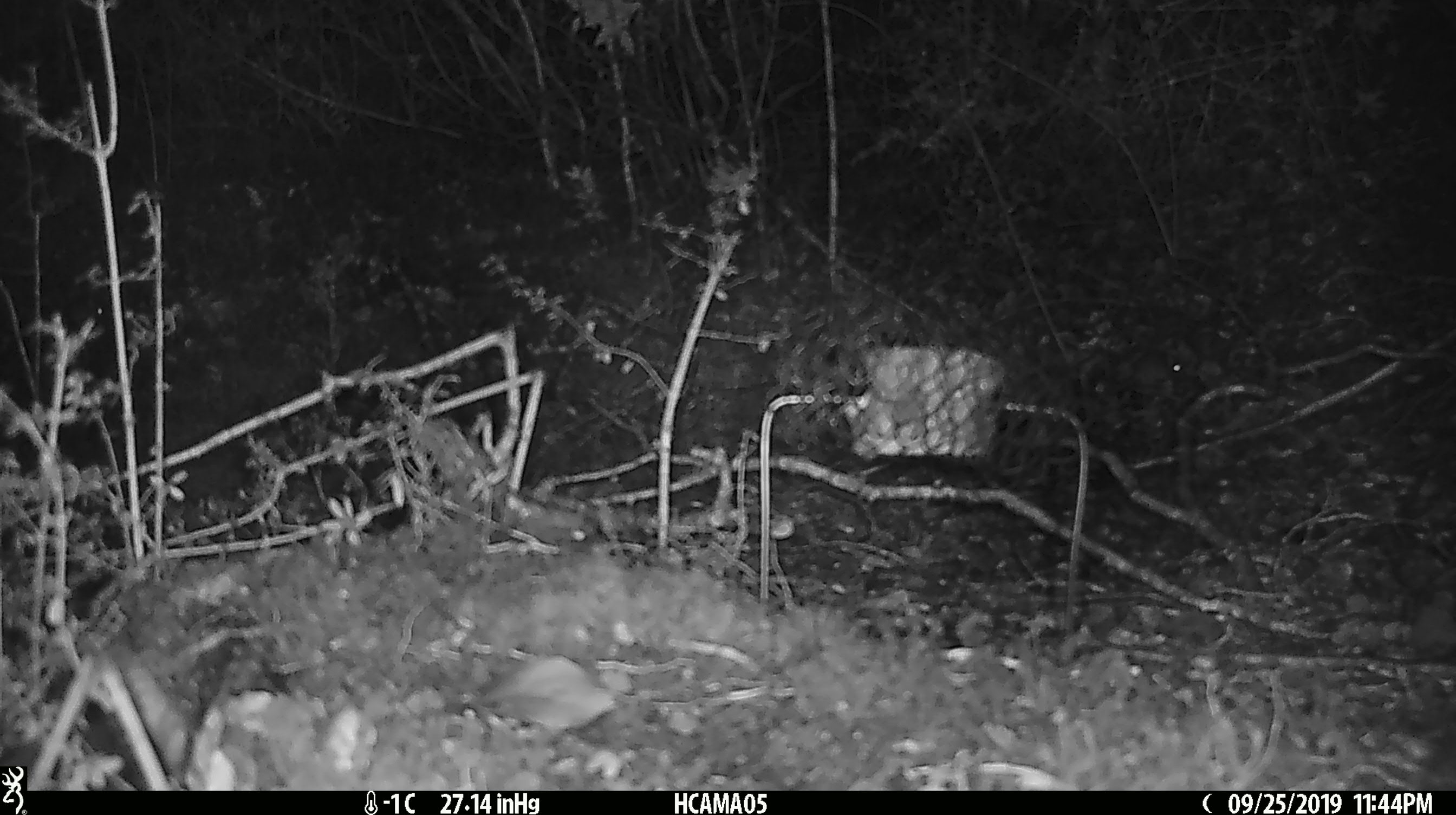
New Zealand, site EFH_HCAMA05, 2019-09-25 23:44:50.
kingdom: Animalia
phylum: Chordata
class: Mammalia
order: Rodentia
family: Muridae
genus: Mus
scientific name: Mus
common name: mouse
Mouse (Mus).